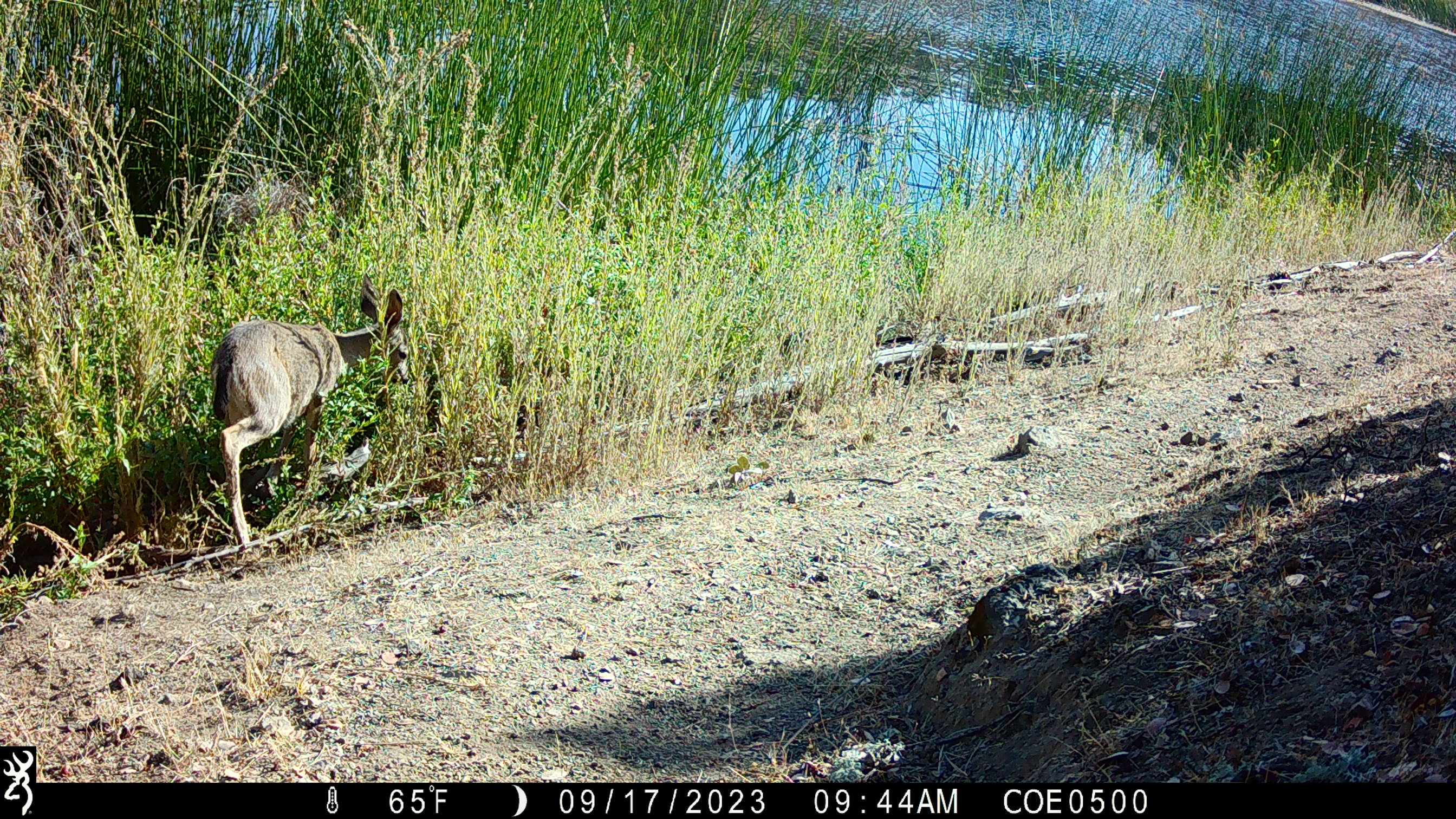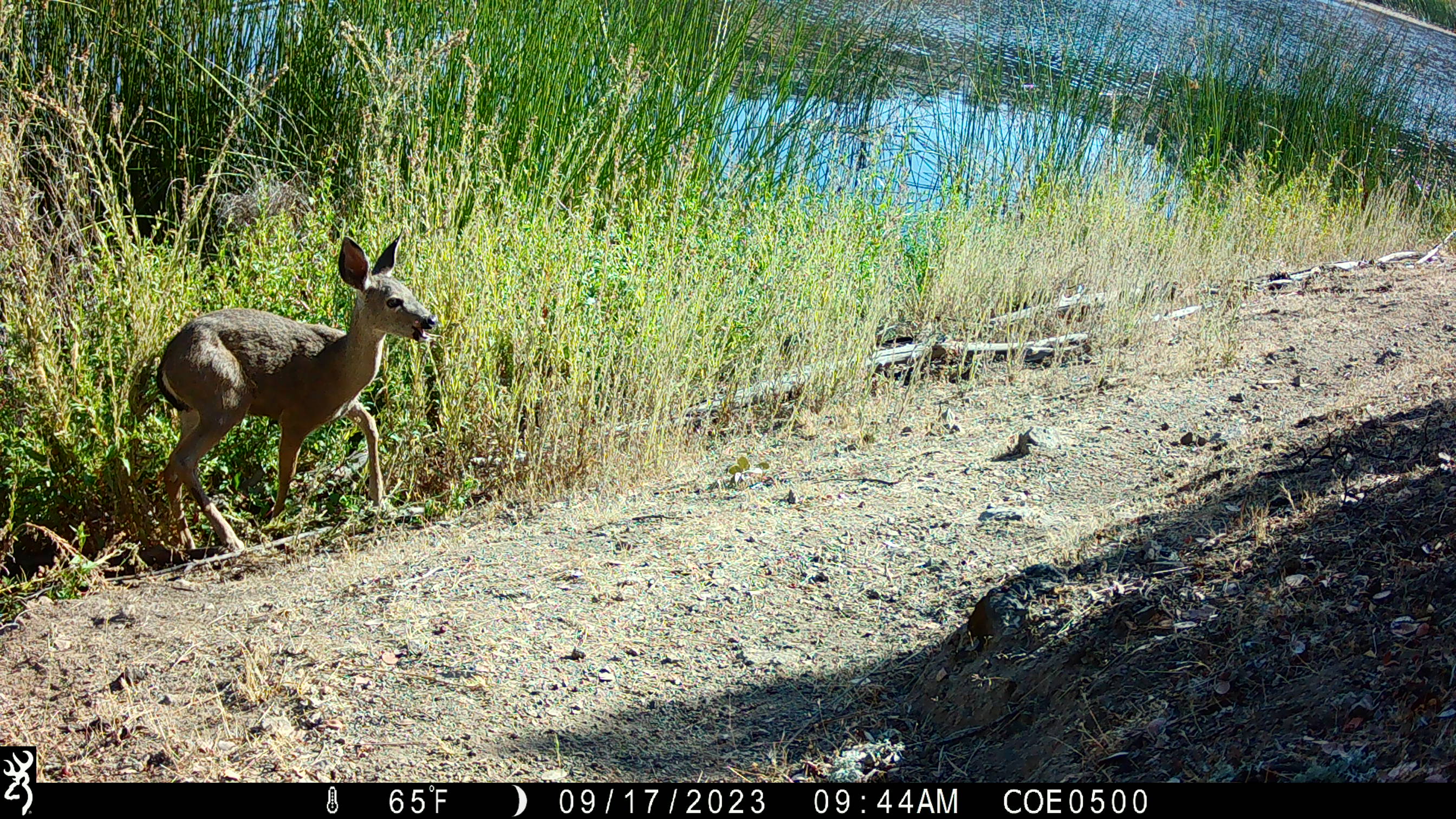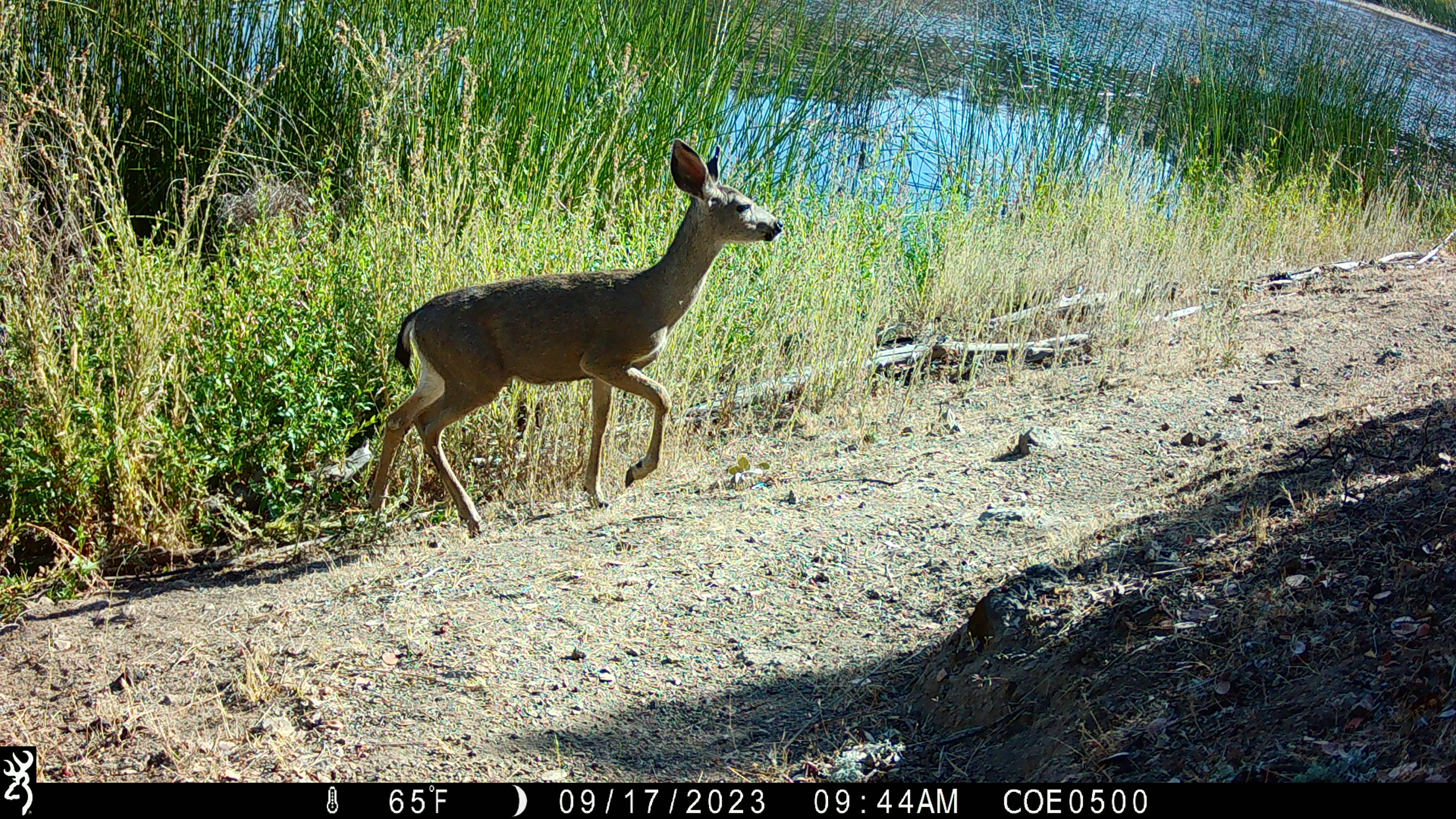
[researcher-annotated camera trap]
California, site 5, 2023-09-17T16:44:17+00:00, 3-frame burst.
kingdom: Animalia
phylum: Chordata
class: Mammalia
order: Artiodactyla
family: Cervidae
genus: Odocoileus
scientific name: Odocoileus hemionus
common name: mule deer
Mule deer (Odocoileus hemionus).